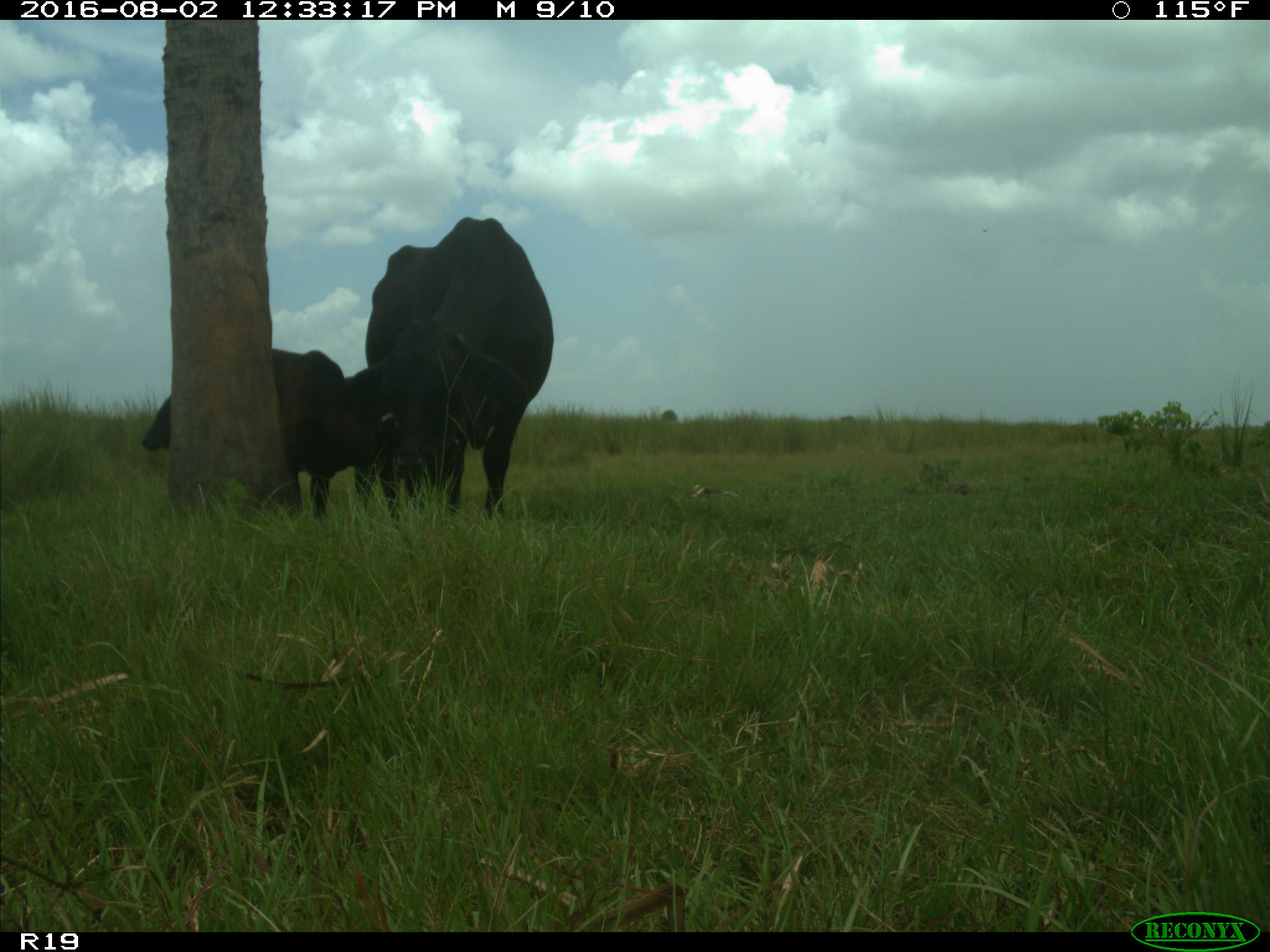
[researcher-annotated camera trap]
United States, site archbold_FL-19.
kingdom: Animalia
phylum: Chordata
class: Mammalia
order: Artiodactyla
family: Bovidae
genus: Bos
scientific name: Bos taurus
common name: domestic cow